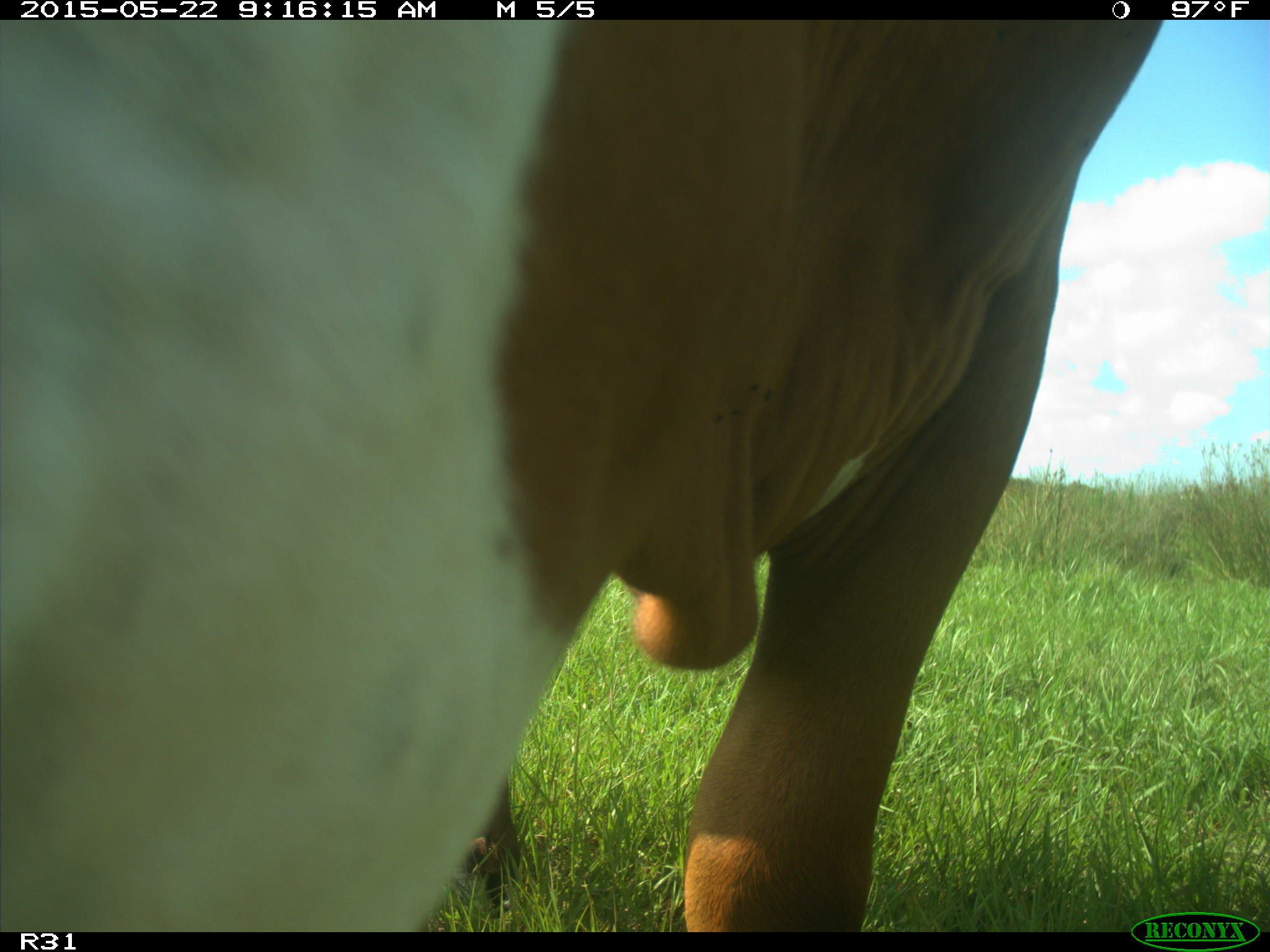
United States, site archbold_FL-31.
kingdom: Animalia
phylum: Chordata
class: Mammalia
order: Artiodactyla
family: Bovidae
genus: Bos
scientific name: Bos taurus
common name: domestic cow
Bos taurus (domestic cow).